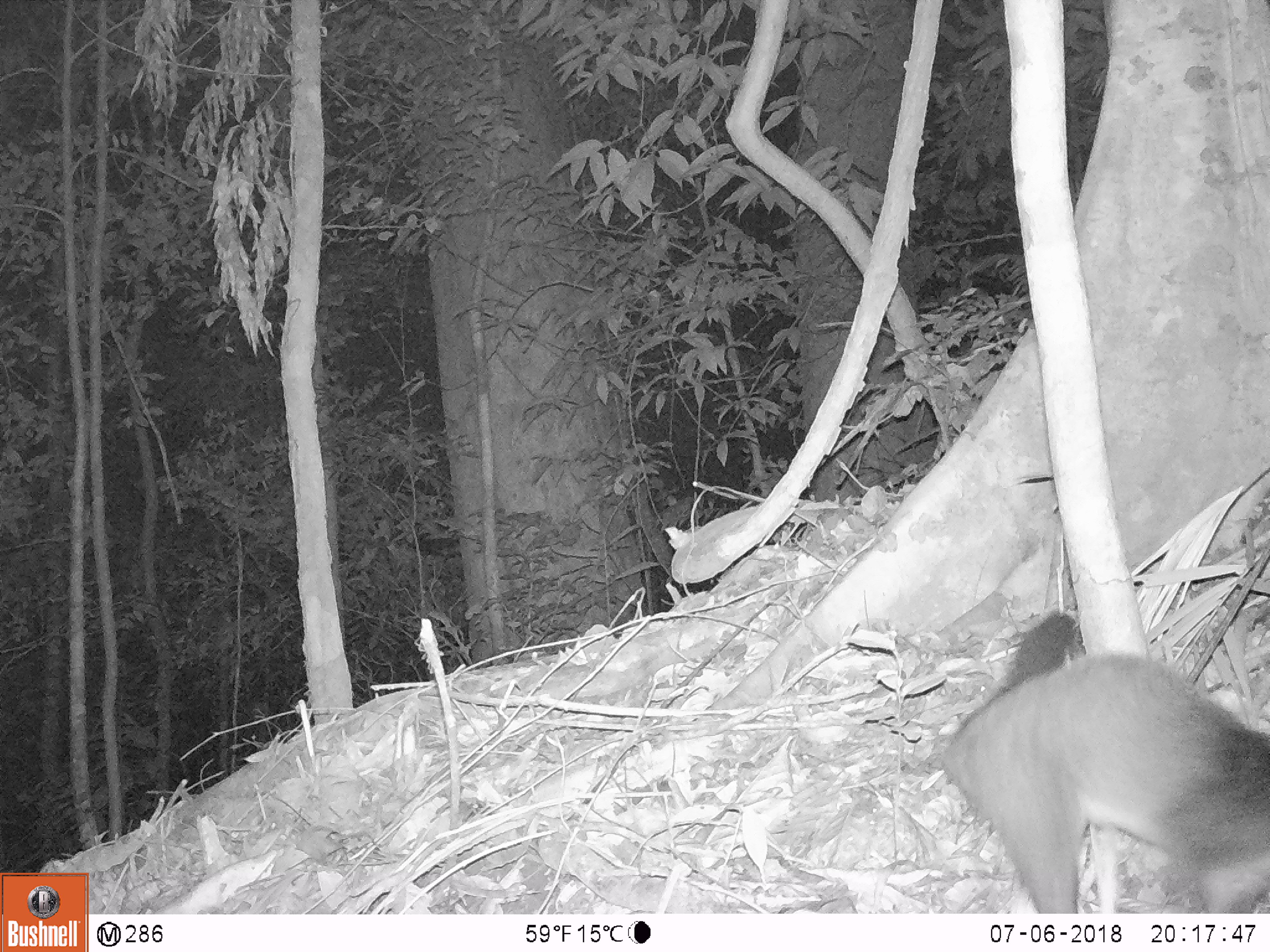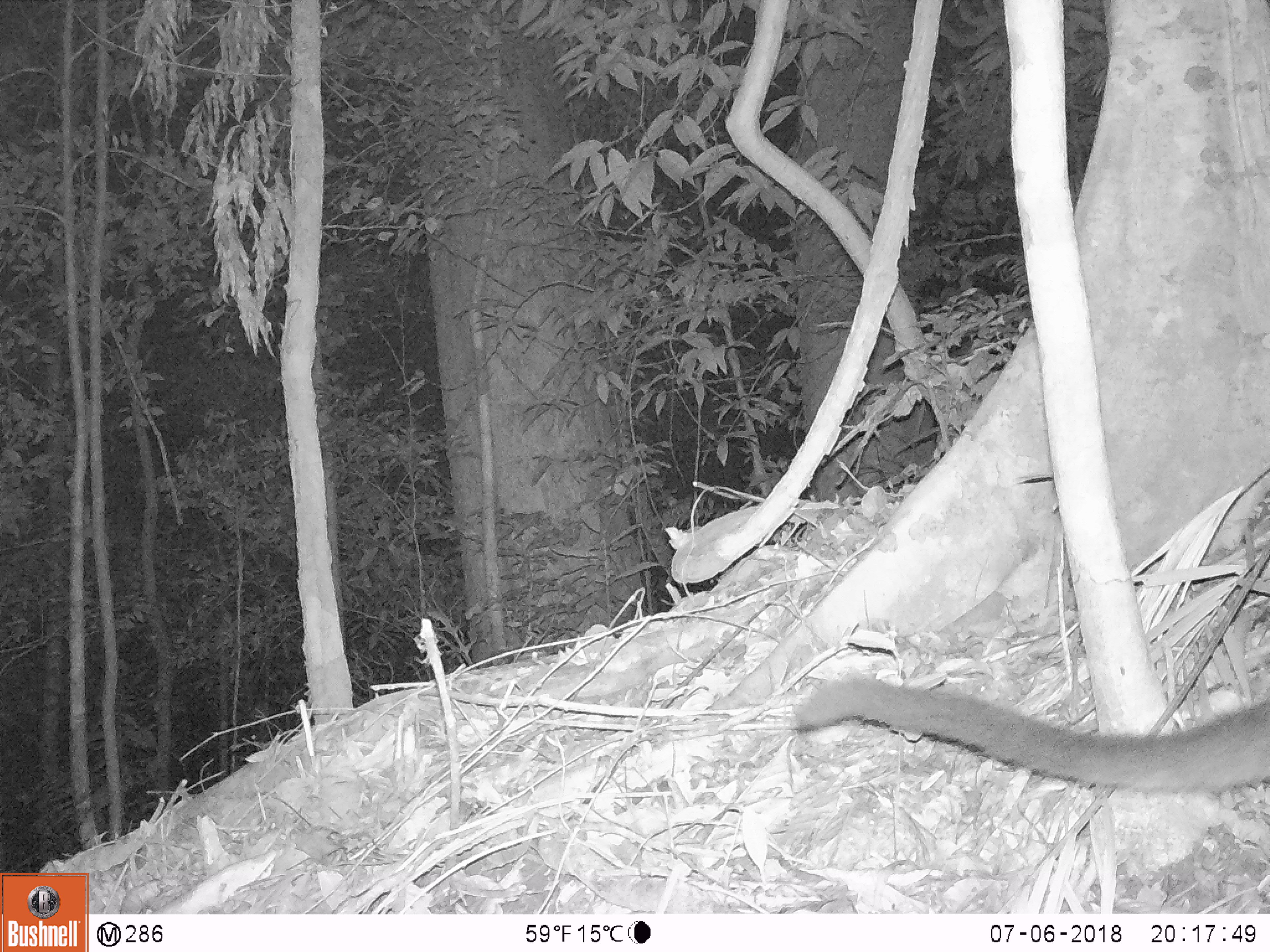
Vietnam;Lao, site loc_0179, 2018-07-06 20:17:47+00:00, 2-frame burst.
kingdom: Animalia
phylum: Chordata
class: Mammalia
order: Carnivora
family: Viverridae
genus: Paguma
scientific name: Paguma larvata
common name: masked palm civet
Masked palm civet (Paguma larvata). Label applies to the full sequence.